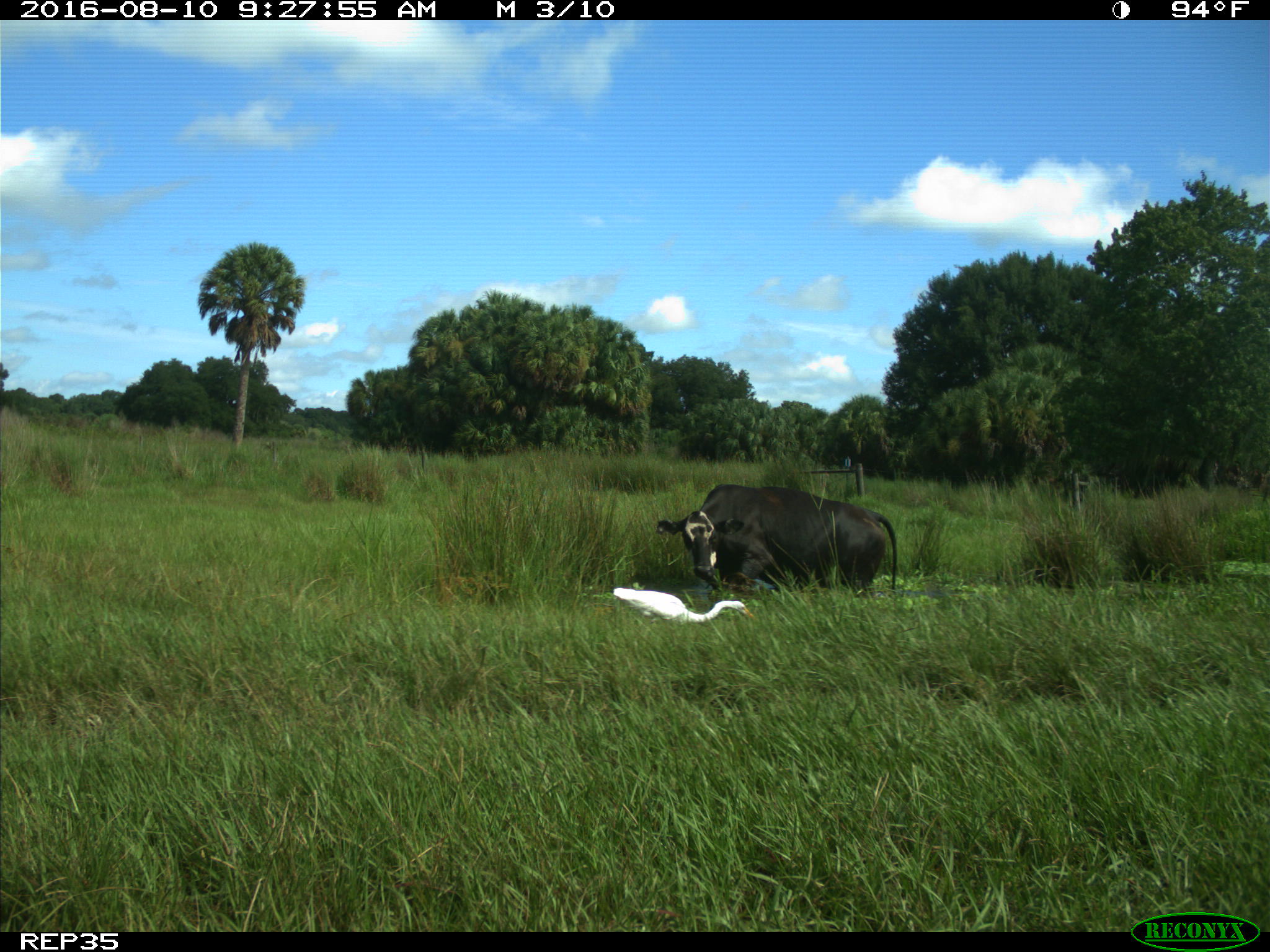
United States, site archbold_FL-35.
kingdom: Animalia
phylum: Chordata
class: Mammalia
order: Artiodactyla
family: Bovidae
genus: Bos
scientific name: Bos taurus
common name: domestic cow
Bos taurus (domestic cow).